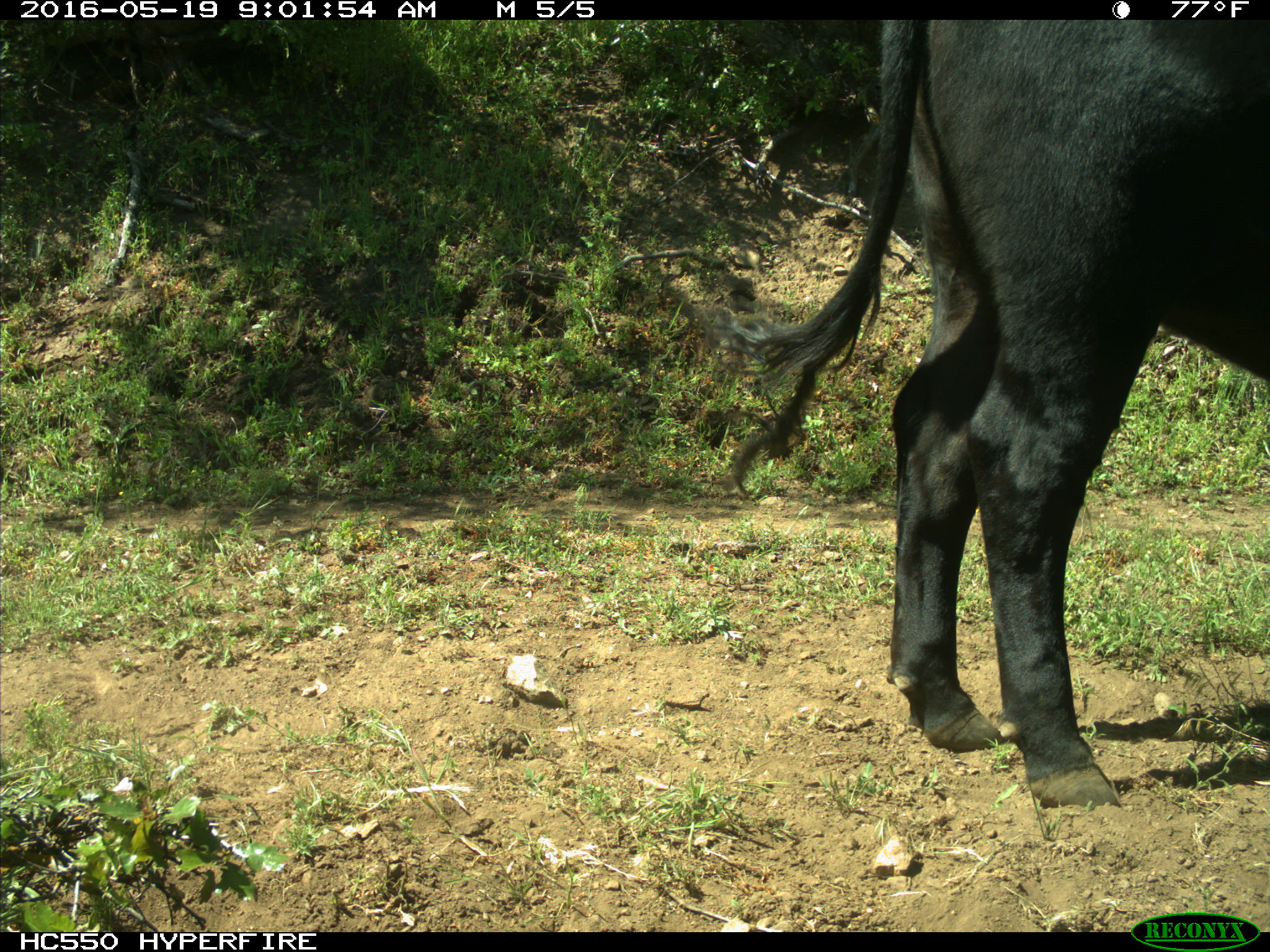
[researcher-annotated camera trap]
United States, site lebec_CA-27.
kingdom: Animalia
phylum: Chordata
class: Mammalia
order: Artiodactyla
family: Bovidae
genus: Bos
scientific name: Bos taurus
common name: domestic cow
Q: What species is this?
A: Bos taurus (domestic cow).